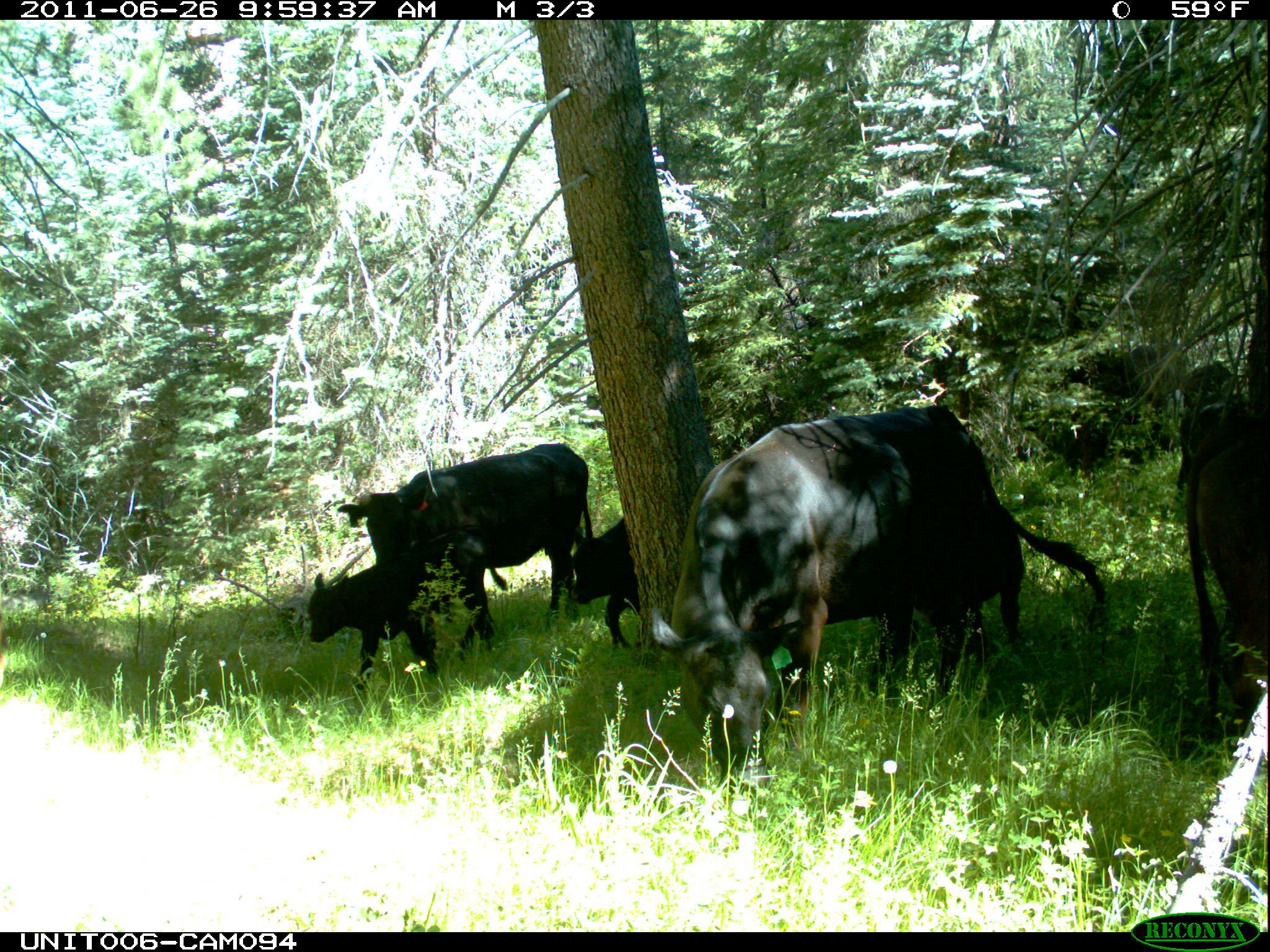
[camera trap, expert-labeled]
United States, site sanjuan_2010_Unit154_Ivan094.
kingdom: Animalia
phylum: Chordata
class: Mammalia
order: Artiodactyla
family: Bovidae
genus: Bos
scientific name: Bos taurus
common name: domestic cow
Bos taurus (domestic cow).